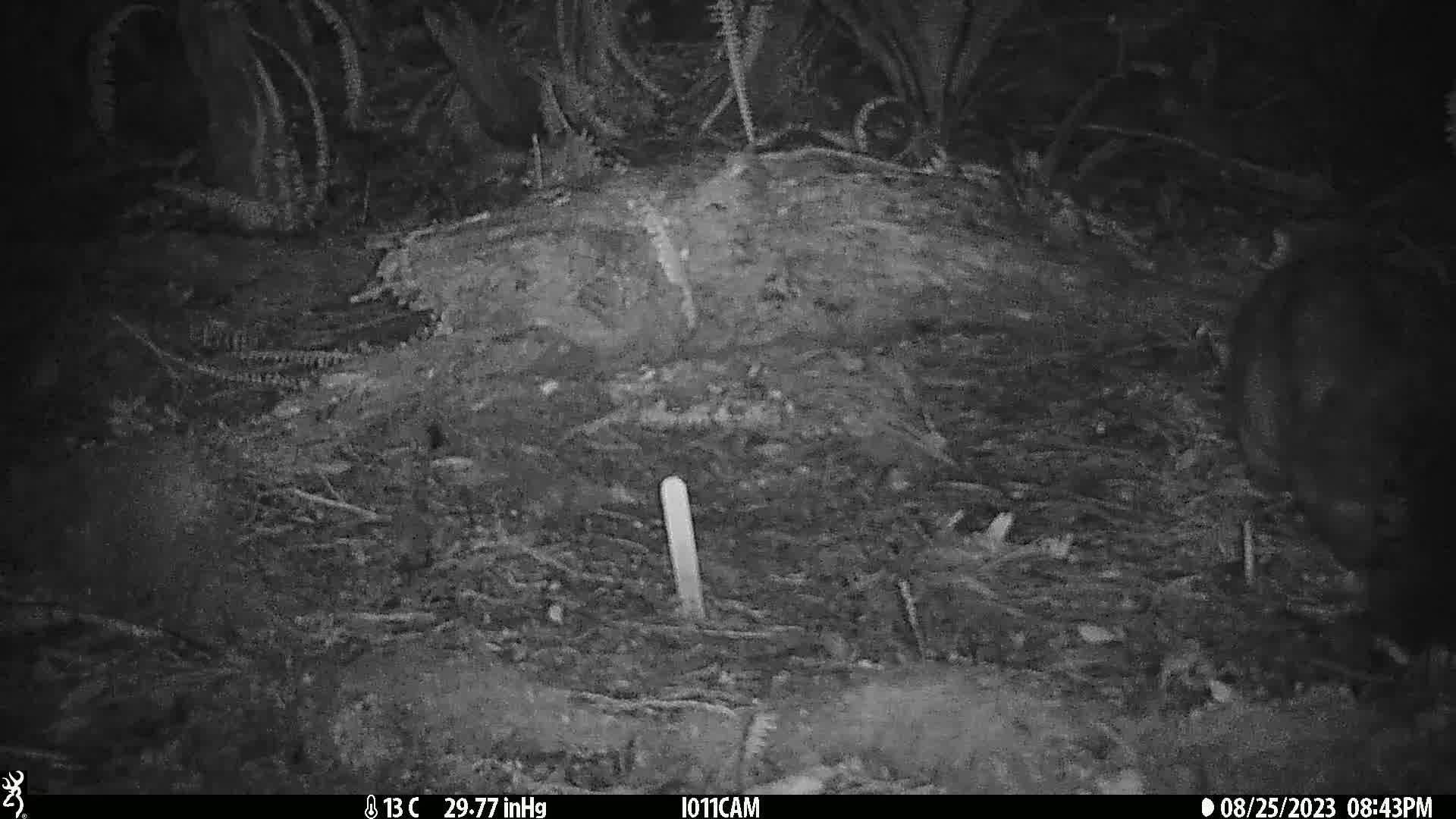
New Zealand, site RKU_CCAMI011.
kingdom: Animalia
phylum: Chordata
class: Mammalia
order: Diprotodontia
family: Phalangeridae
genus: Trichosurus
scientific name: Trichosurus vulpecula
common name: common brushtail possum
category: possum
Possum (common brushtail possum) (Trichosurus vulpecula).